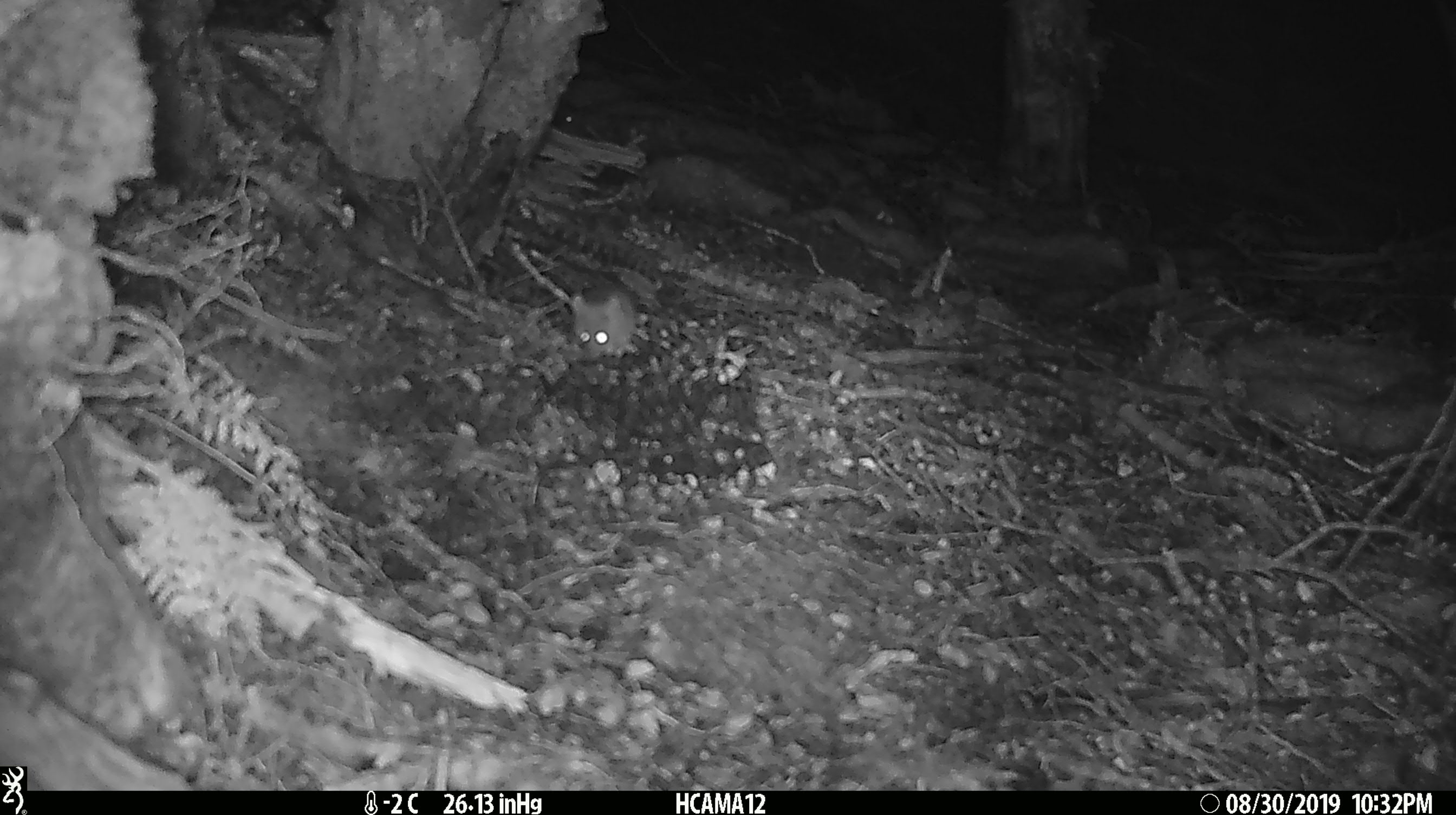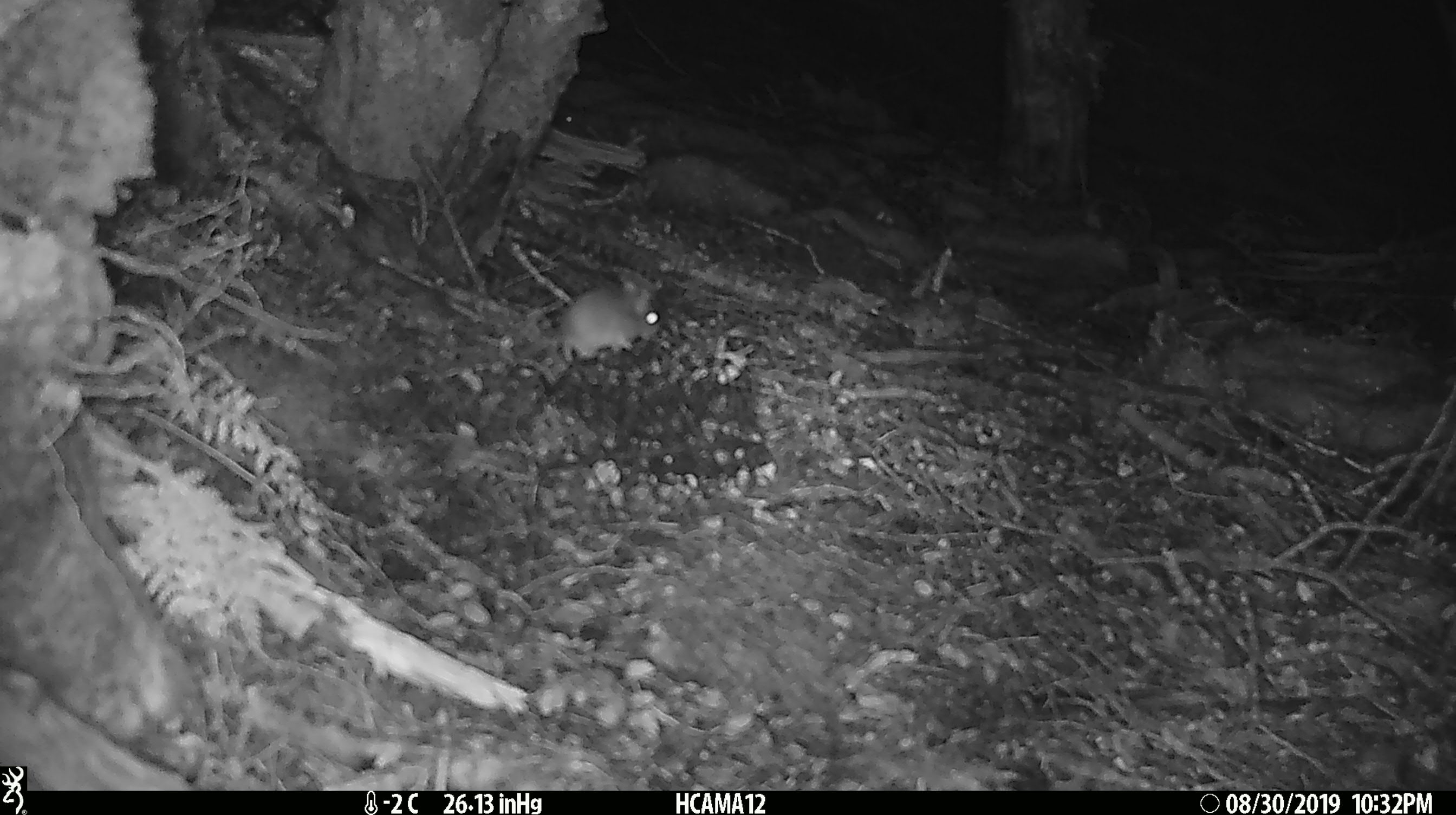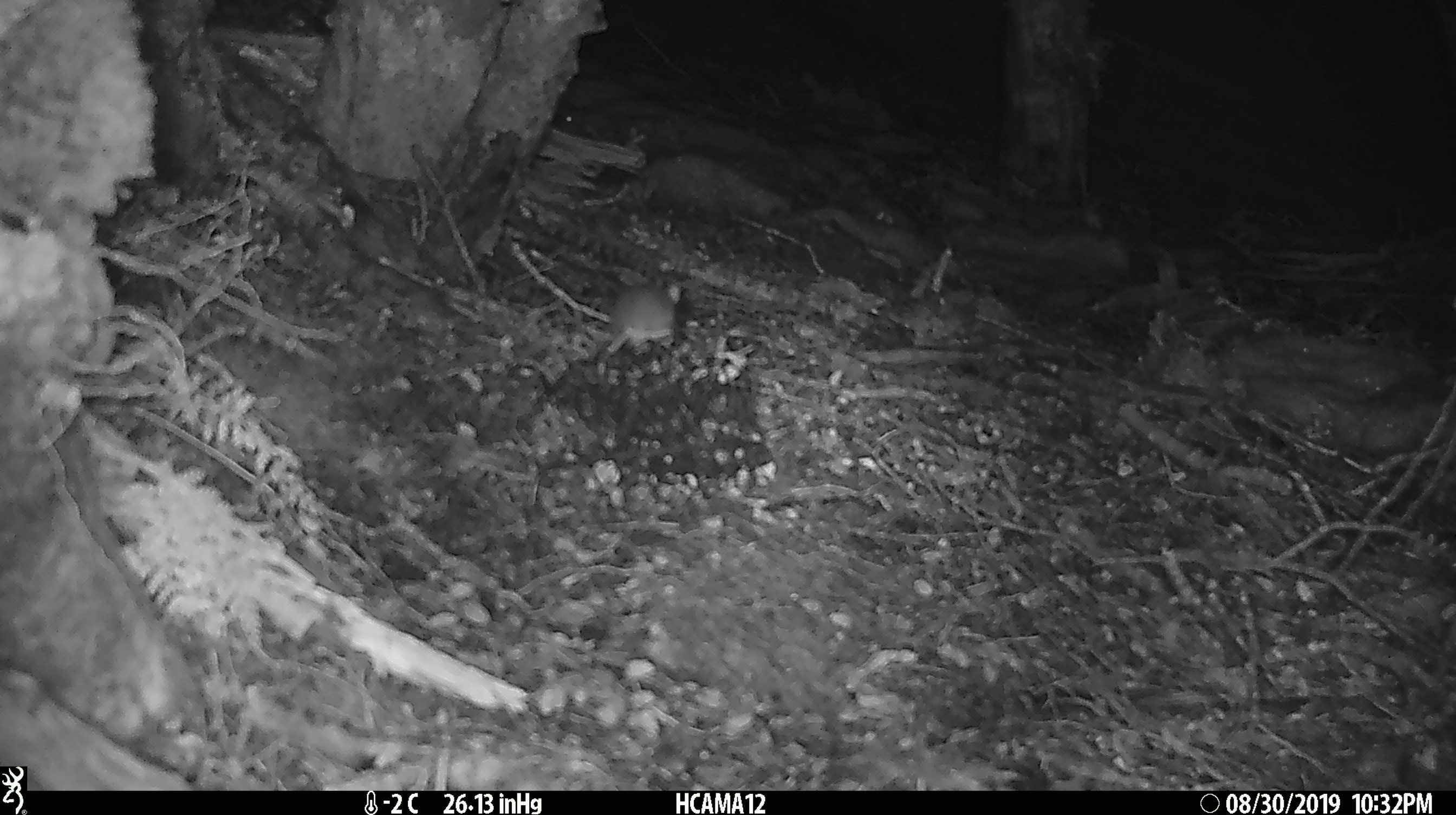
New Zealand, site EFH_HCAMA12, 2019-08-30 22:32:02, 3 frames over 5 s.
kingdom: Animalia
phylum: Chordata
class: Mammalia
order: Rodentia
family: Muridae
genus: Mus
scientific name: Mus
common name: mouse